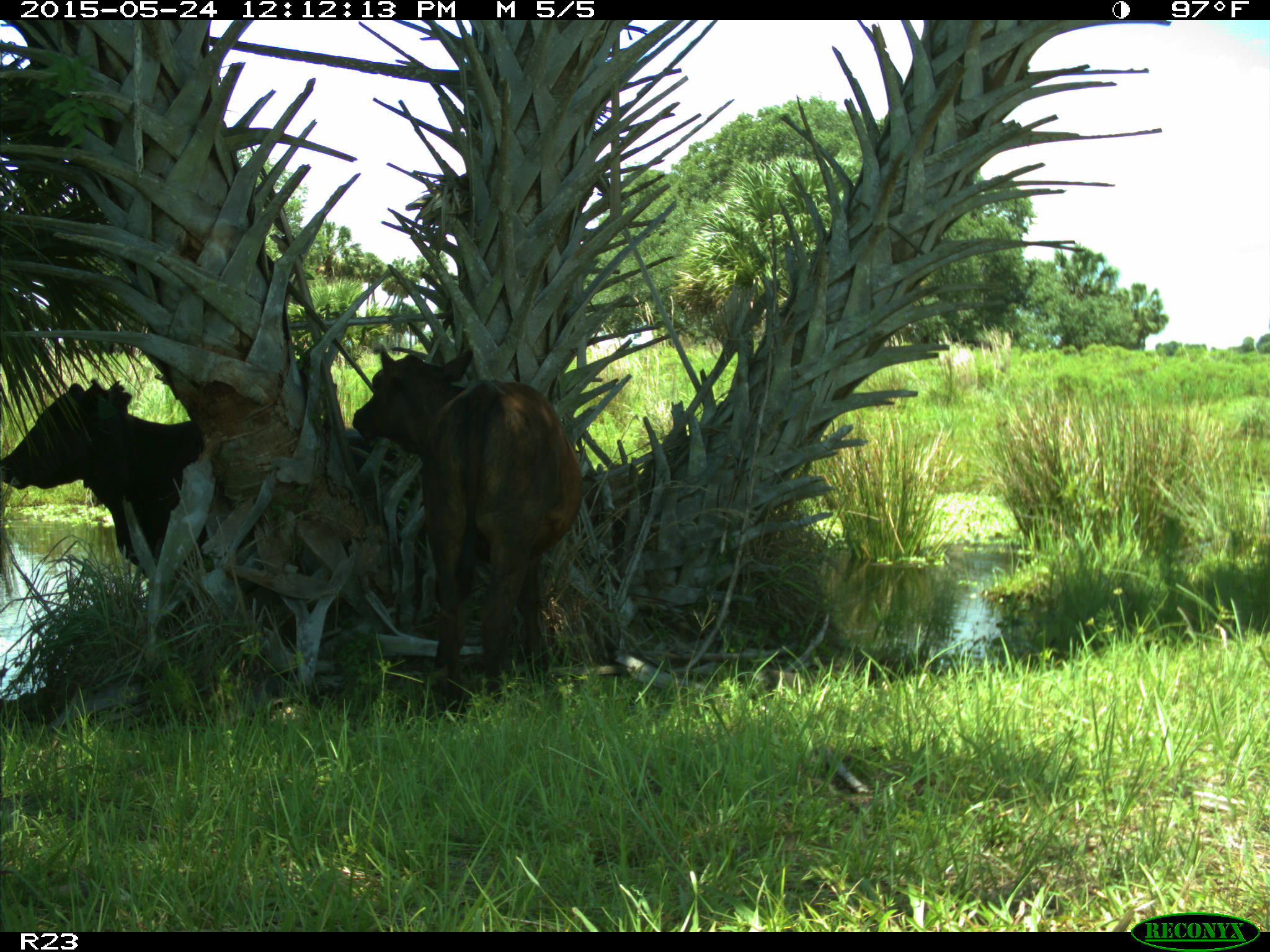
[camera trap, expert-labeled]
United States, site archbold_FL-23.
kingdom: Animalia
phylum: Chordata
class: Mammalia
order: Artiodactyla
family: Bovidae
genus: Bos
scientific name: Bos taurus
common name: domestic cow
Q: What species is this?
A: Bos taurus (domestic cow).